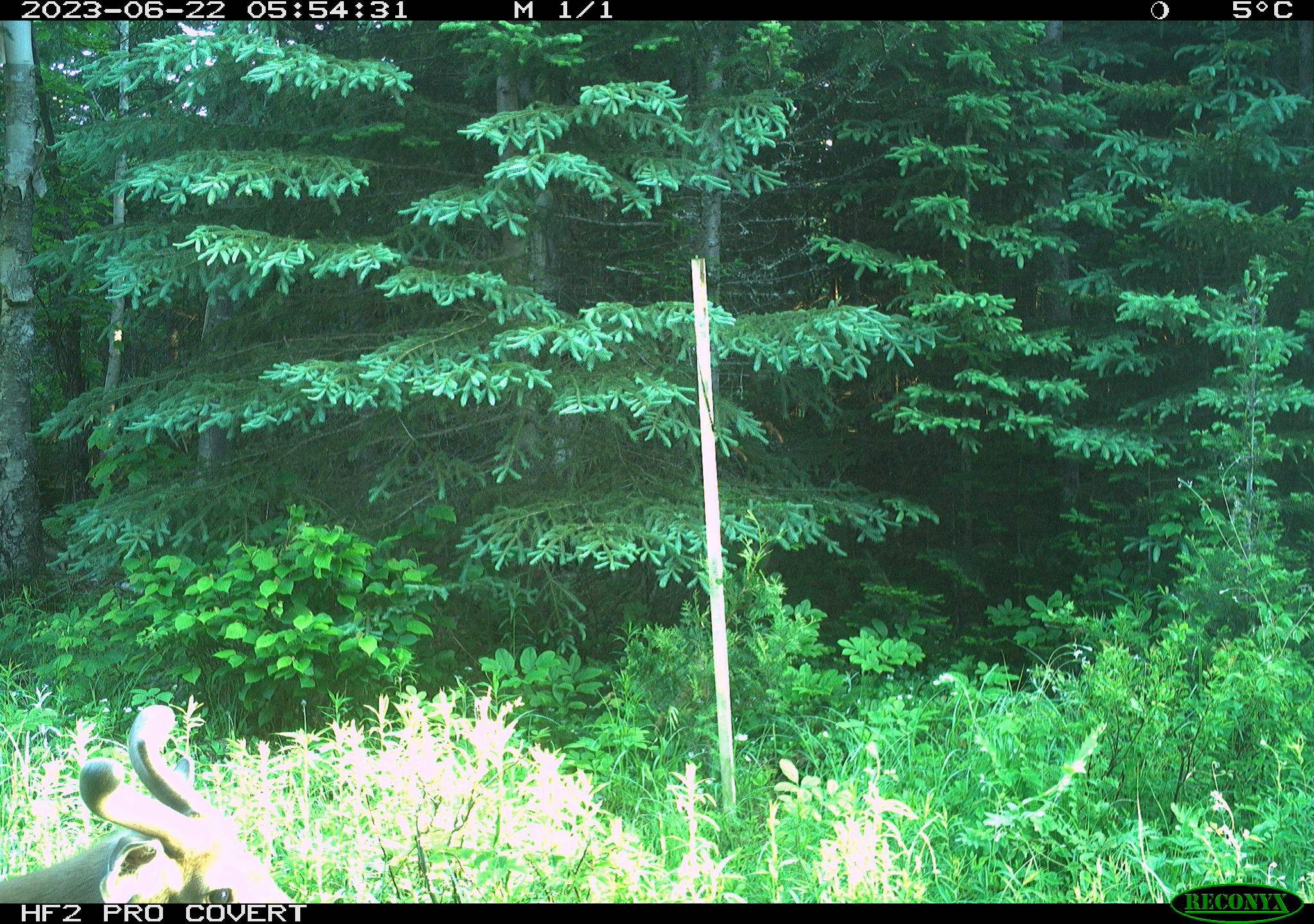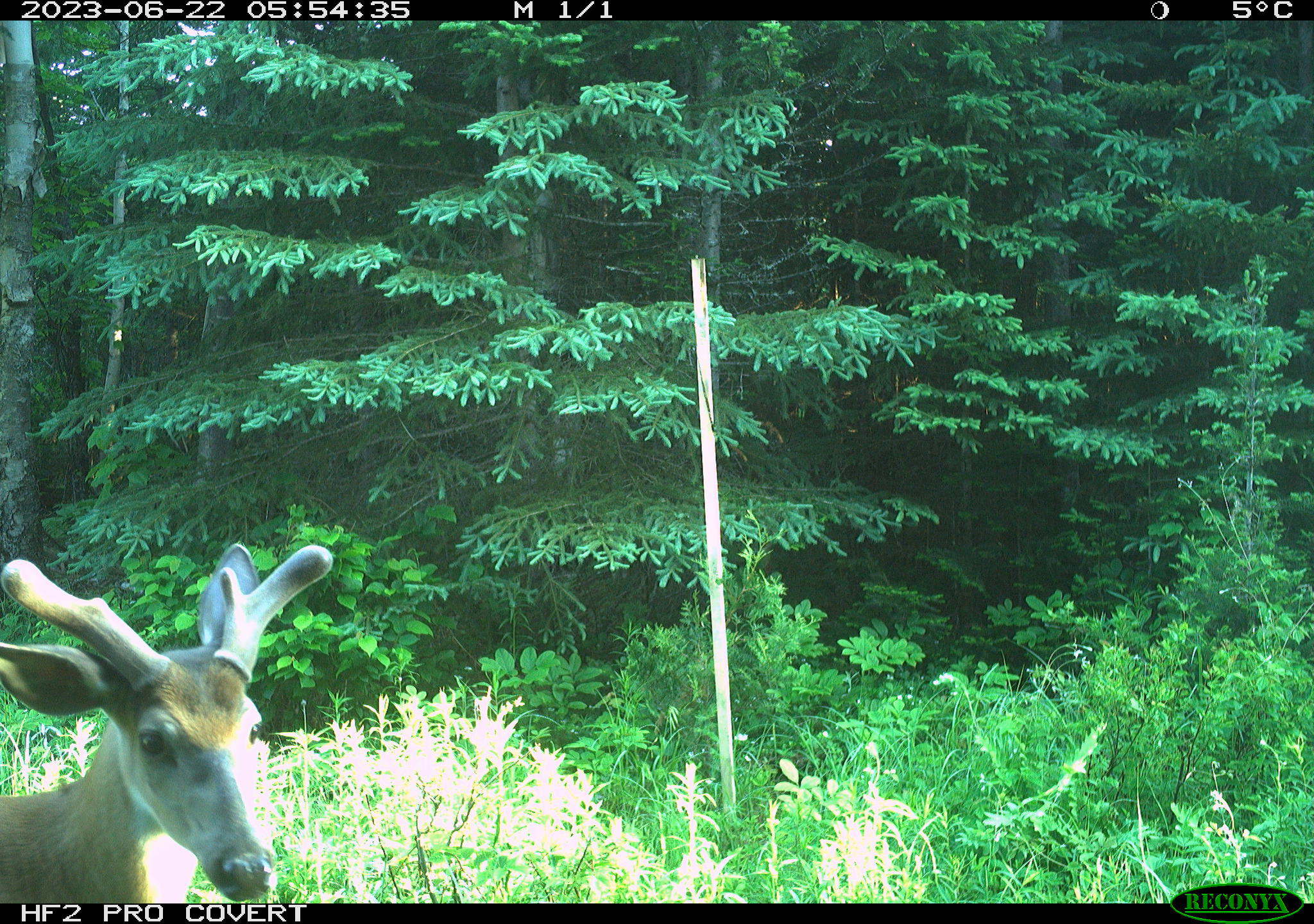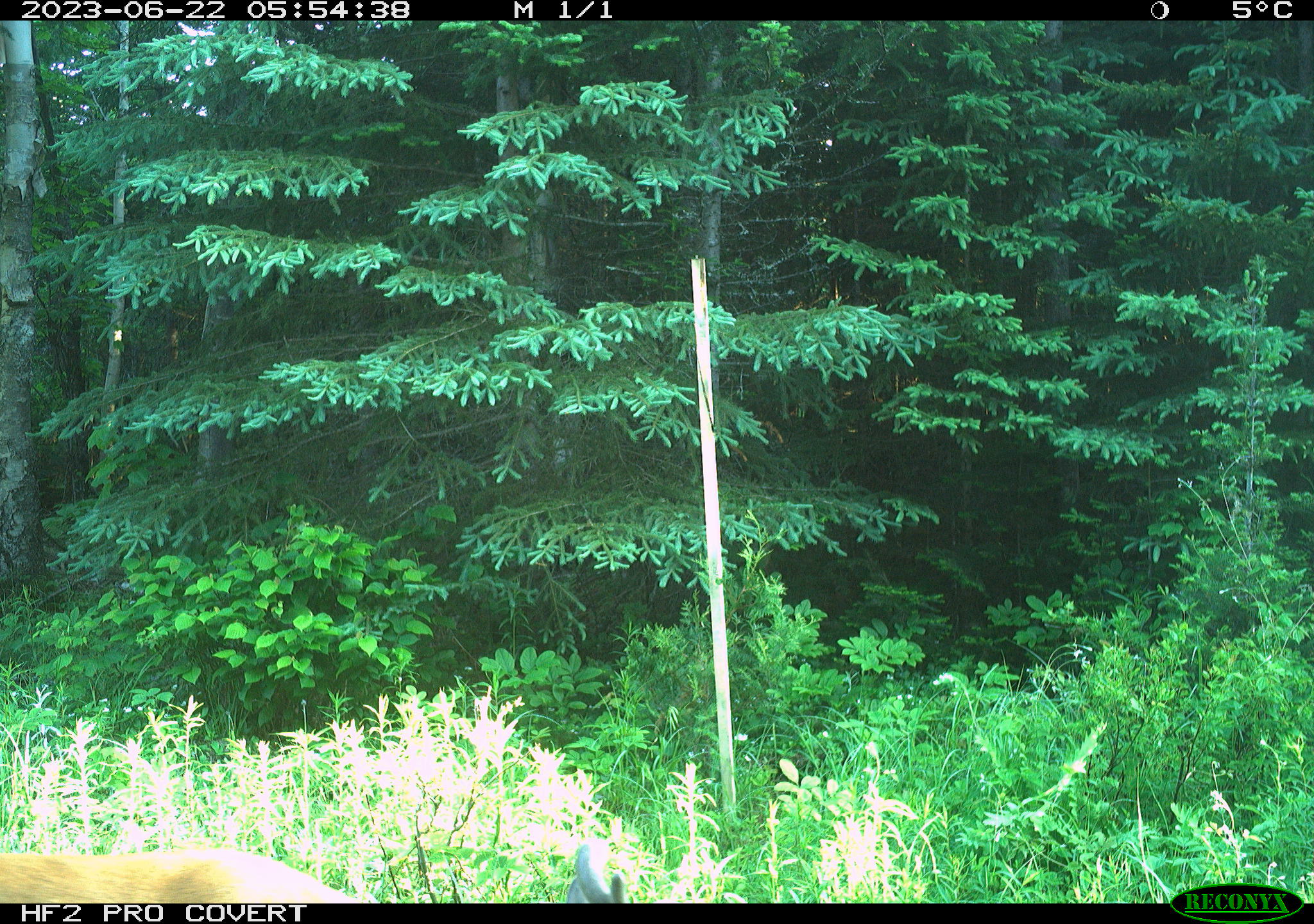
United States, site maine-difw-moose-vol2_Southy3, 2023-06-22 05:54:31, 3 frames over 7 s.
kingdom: Animalia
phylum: Chordata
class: Mammalia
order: Artiodactyla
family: Cervidae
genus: Odocoileus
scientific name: Odocoileus virginianus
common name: white-tailed deer